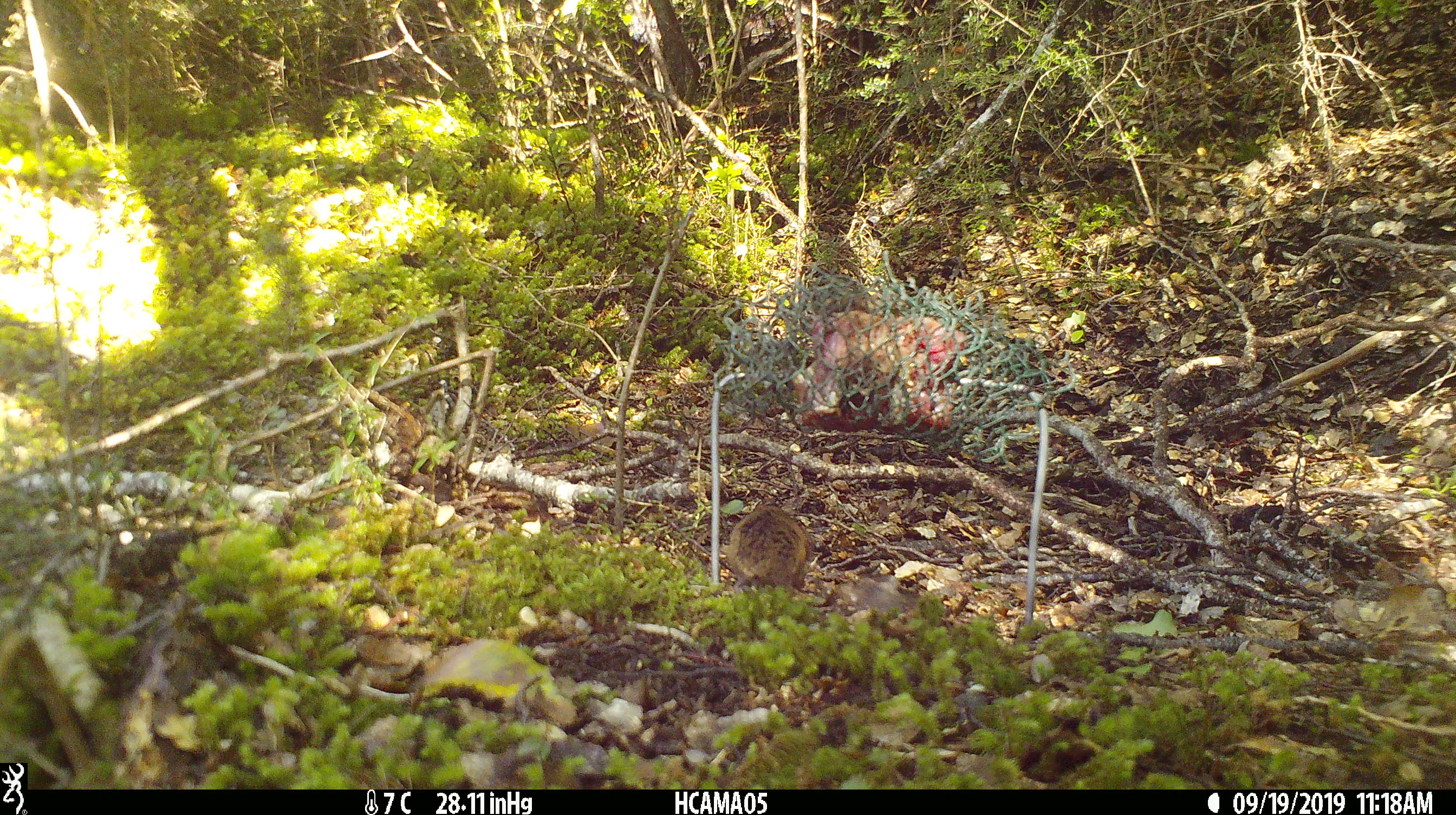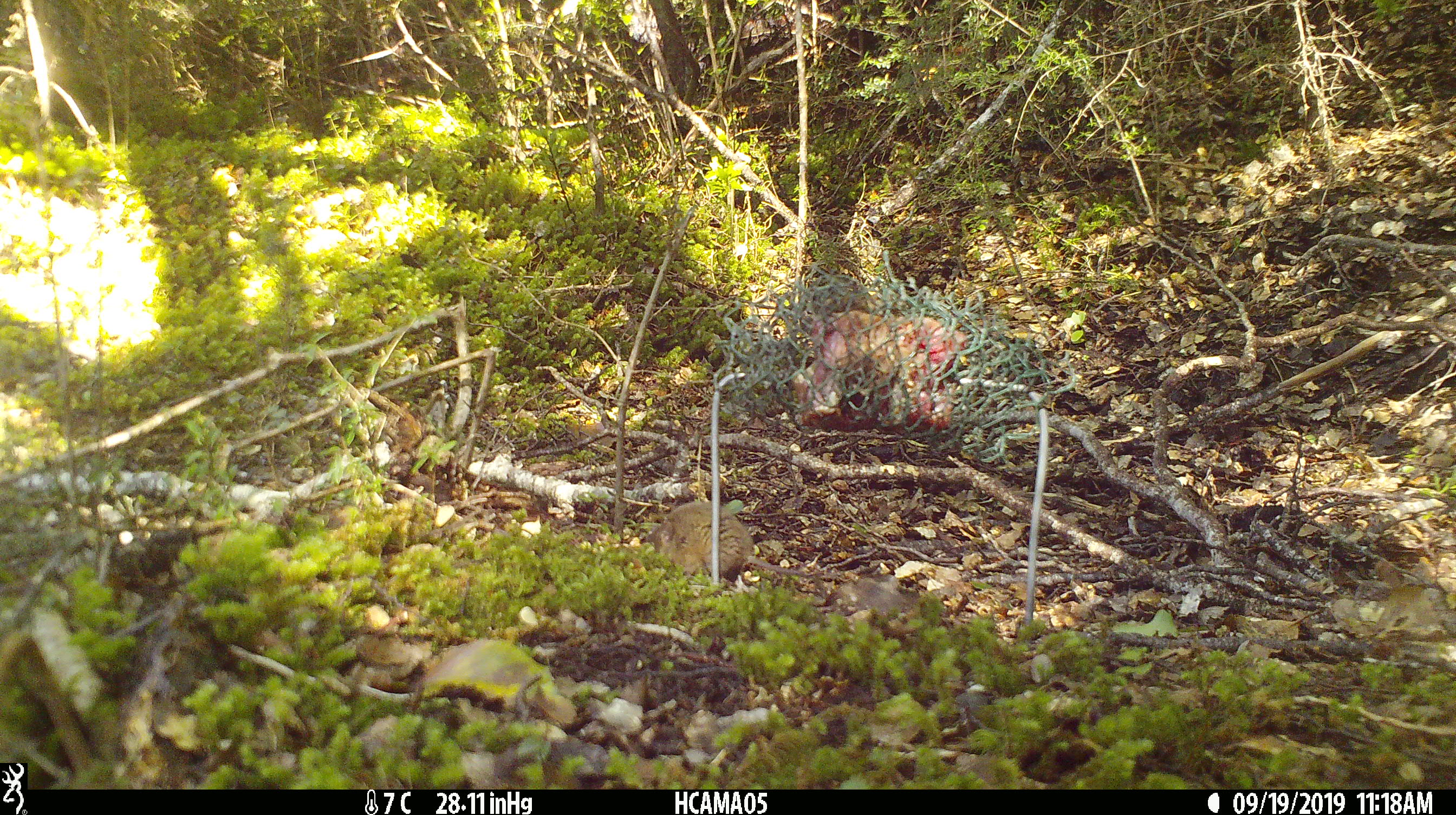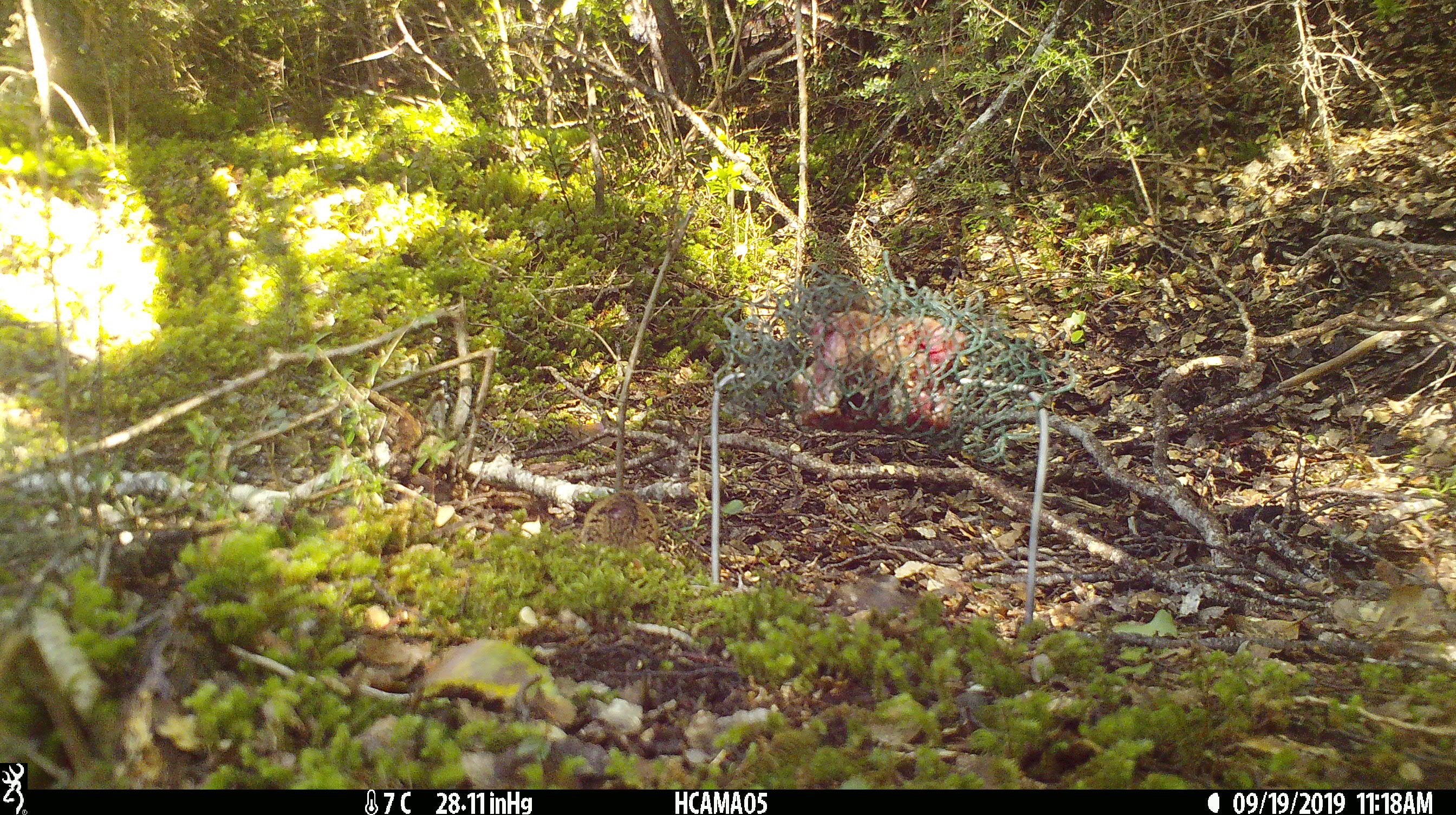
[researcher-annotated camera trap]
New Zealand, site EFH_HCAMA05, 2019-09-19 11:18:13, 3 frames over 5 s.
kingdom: Animalia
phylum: Chordata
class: Mammalia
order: Rodentia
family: Muridae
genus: Mus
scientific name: Mus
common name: mouse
Mouse (Mus).